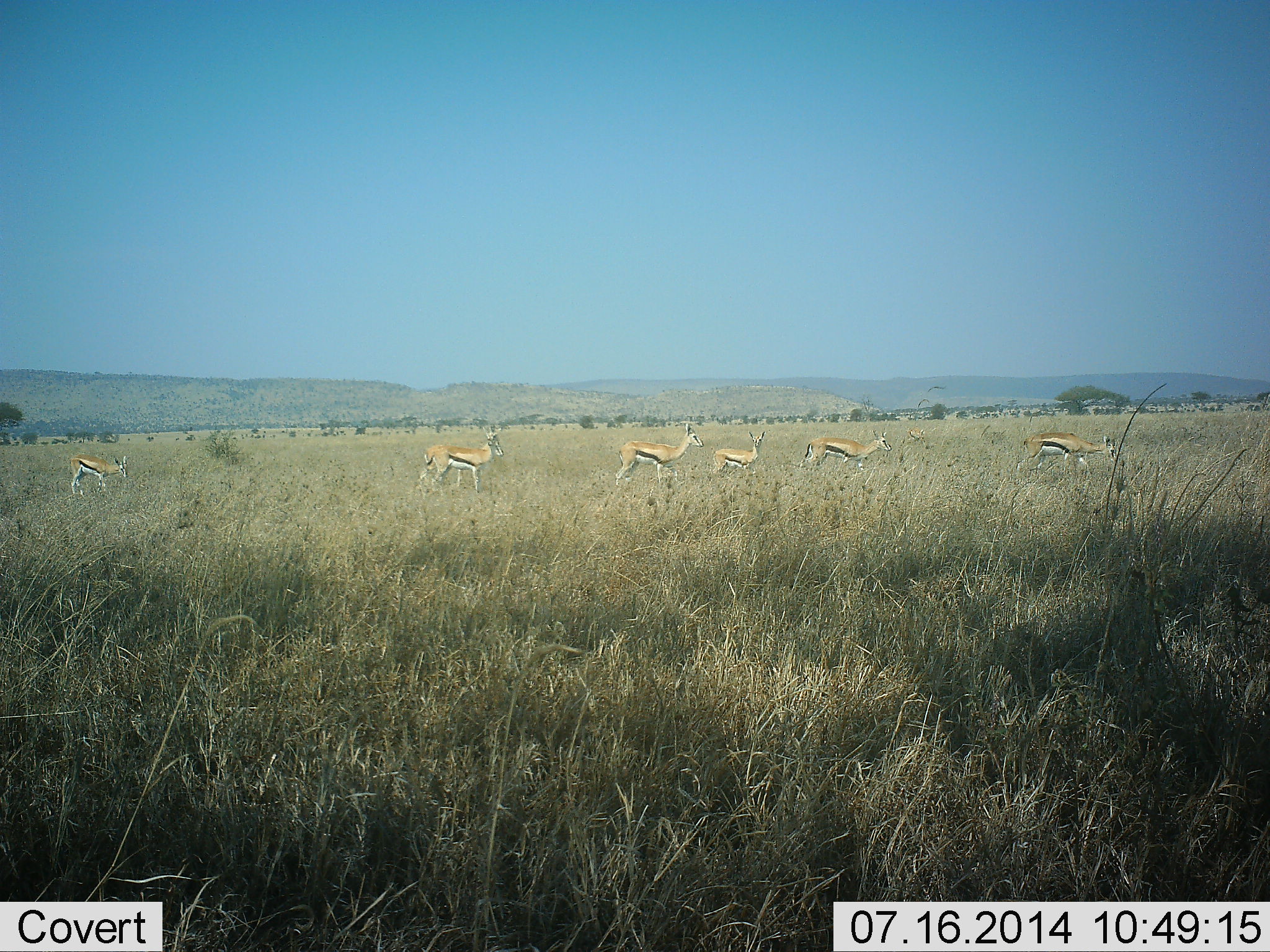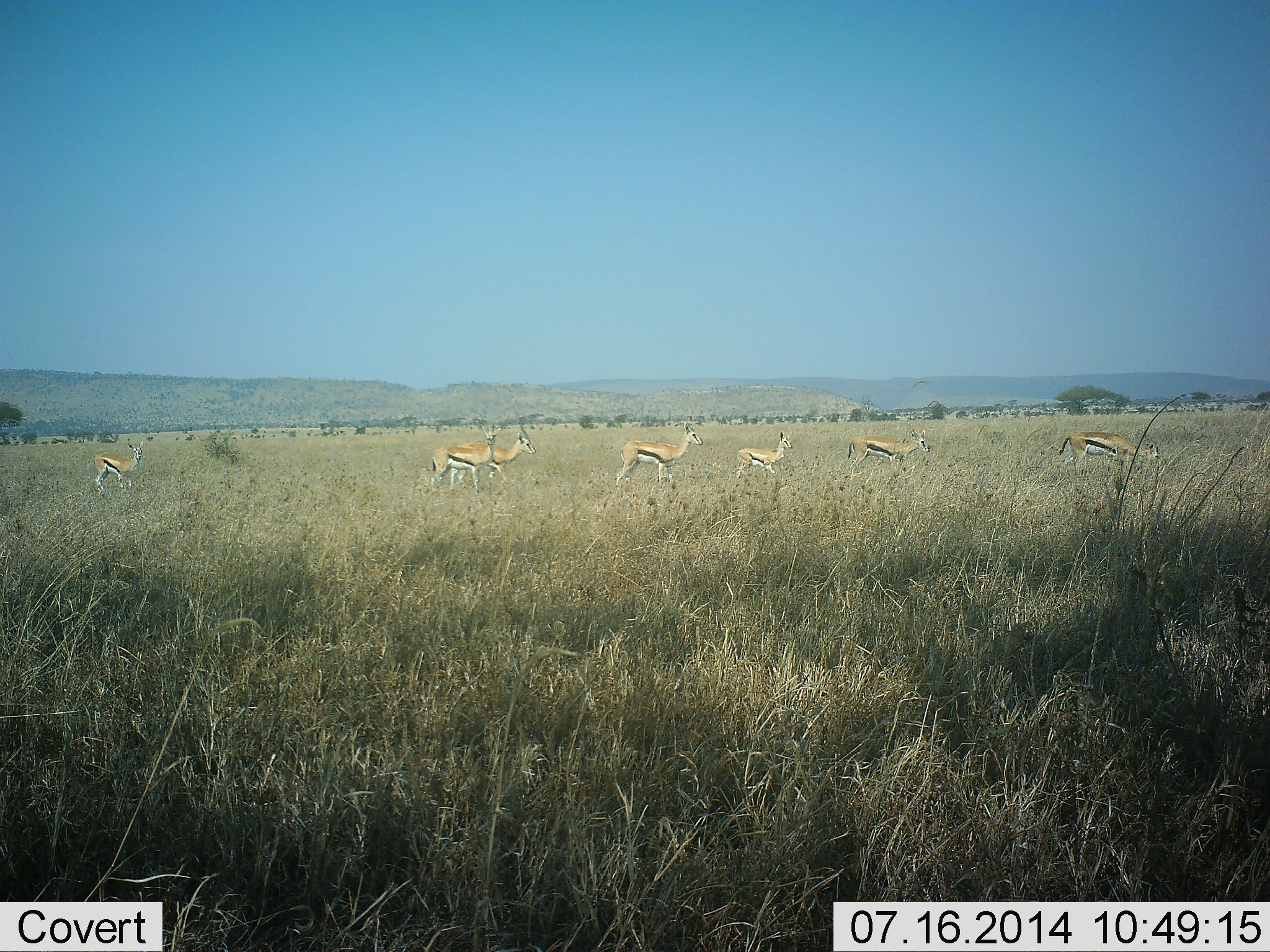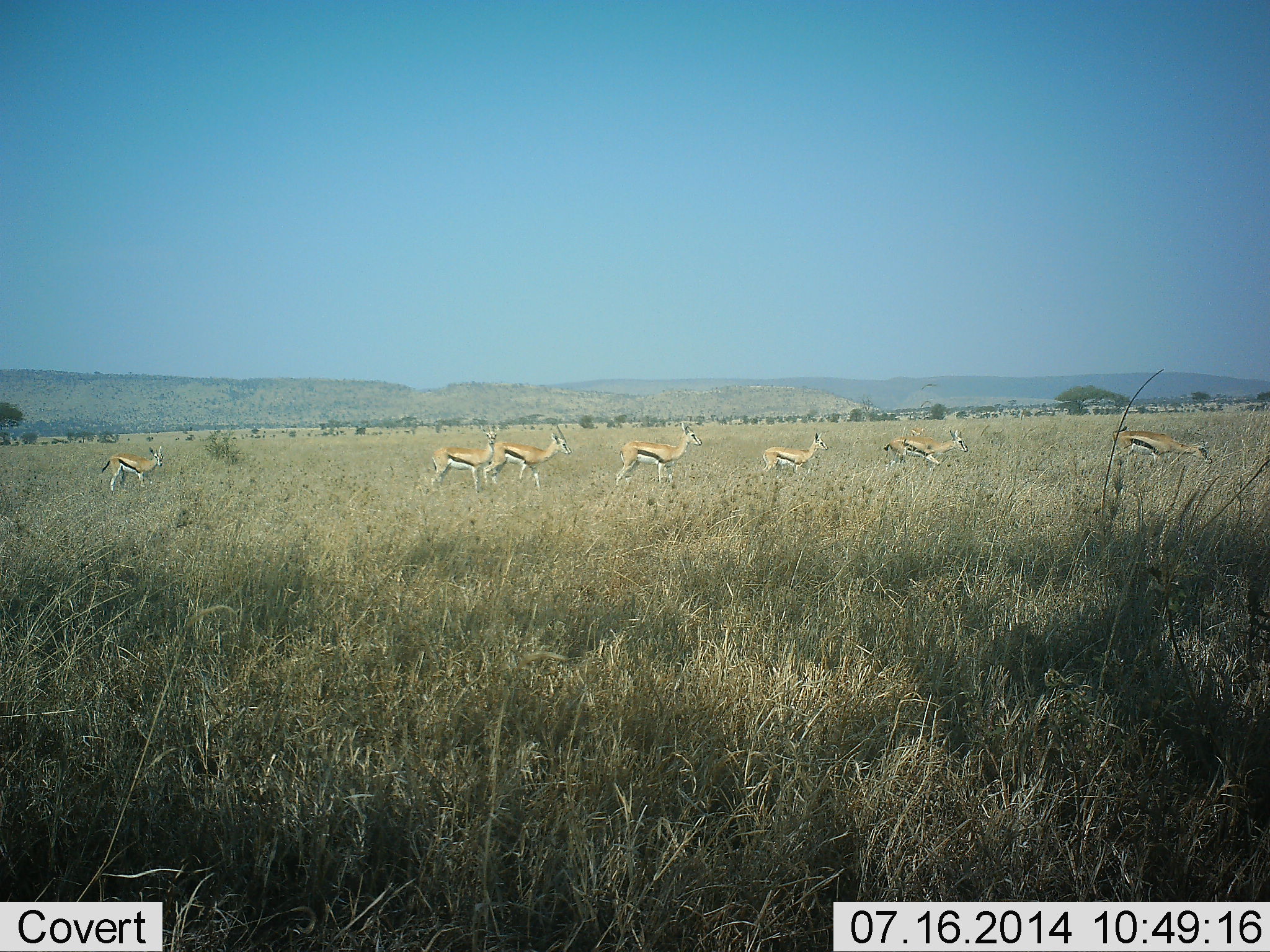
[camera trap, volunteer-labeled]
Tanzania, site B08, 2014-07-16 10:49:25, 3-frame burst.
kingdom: Animalia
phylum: Chordata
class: Mammalia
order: Artiodactyla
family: Bovidae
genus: Eudorcas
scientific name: Eudorcas thomsonii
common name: thomson's gazelle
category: gazellethomsons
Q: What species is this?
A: Gazellethomsons (thomson's gazelle) (Eudorcas thomsonii).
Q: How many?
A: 7.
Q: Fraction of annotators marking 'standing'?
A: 30%.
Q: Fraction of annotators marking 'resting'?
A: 0%.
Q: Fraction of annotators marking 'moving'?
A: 100%.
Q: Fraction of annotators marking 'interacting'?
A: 0%.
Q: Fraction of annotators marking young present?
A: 10%.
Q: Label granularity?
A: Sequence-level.